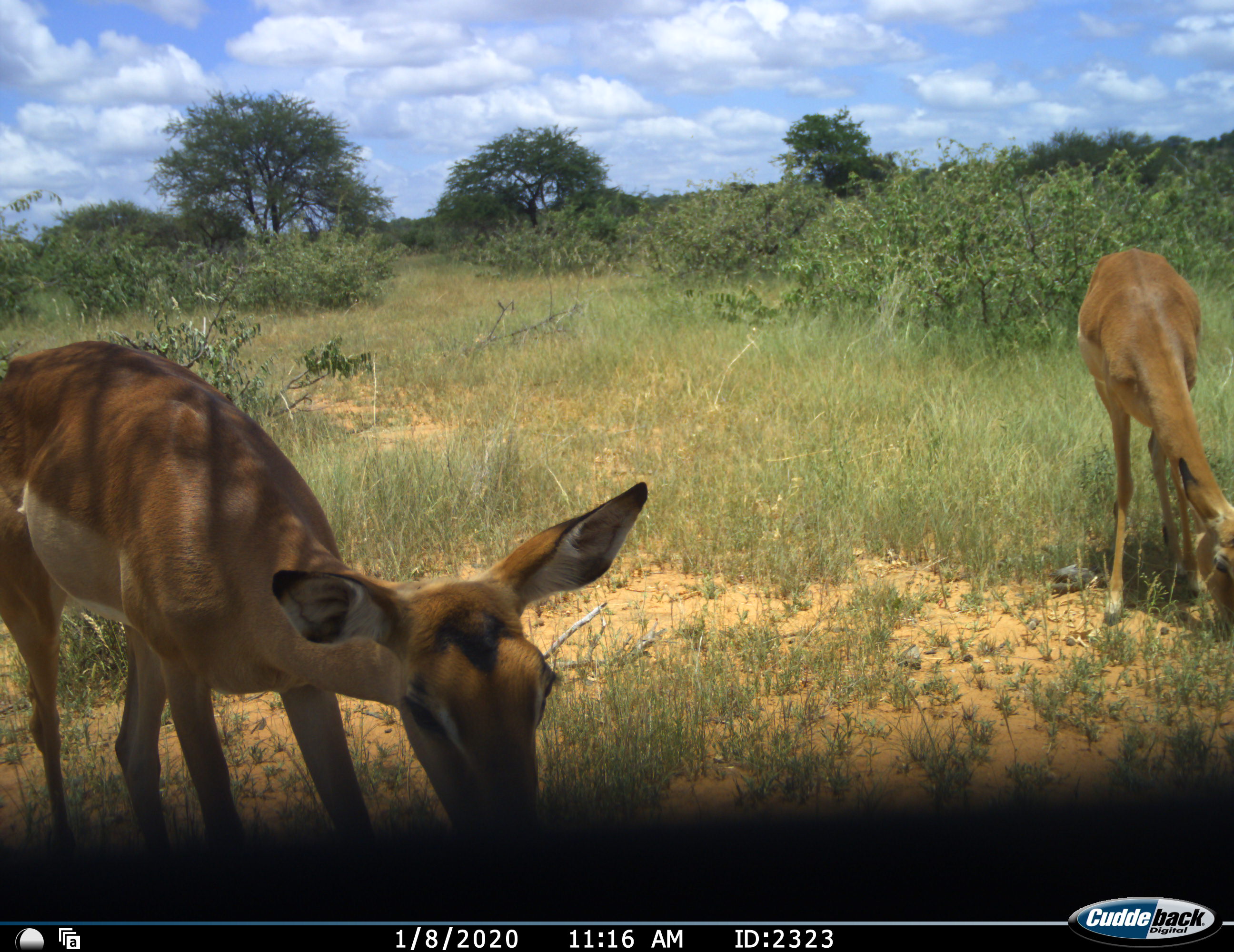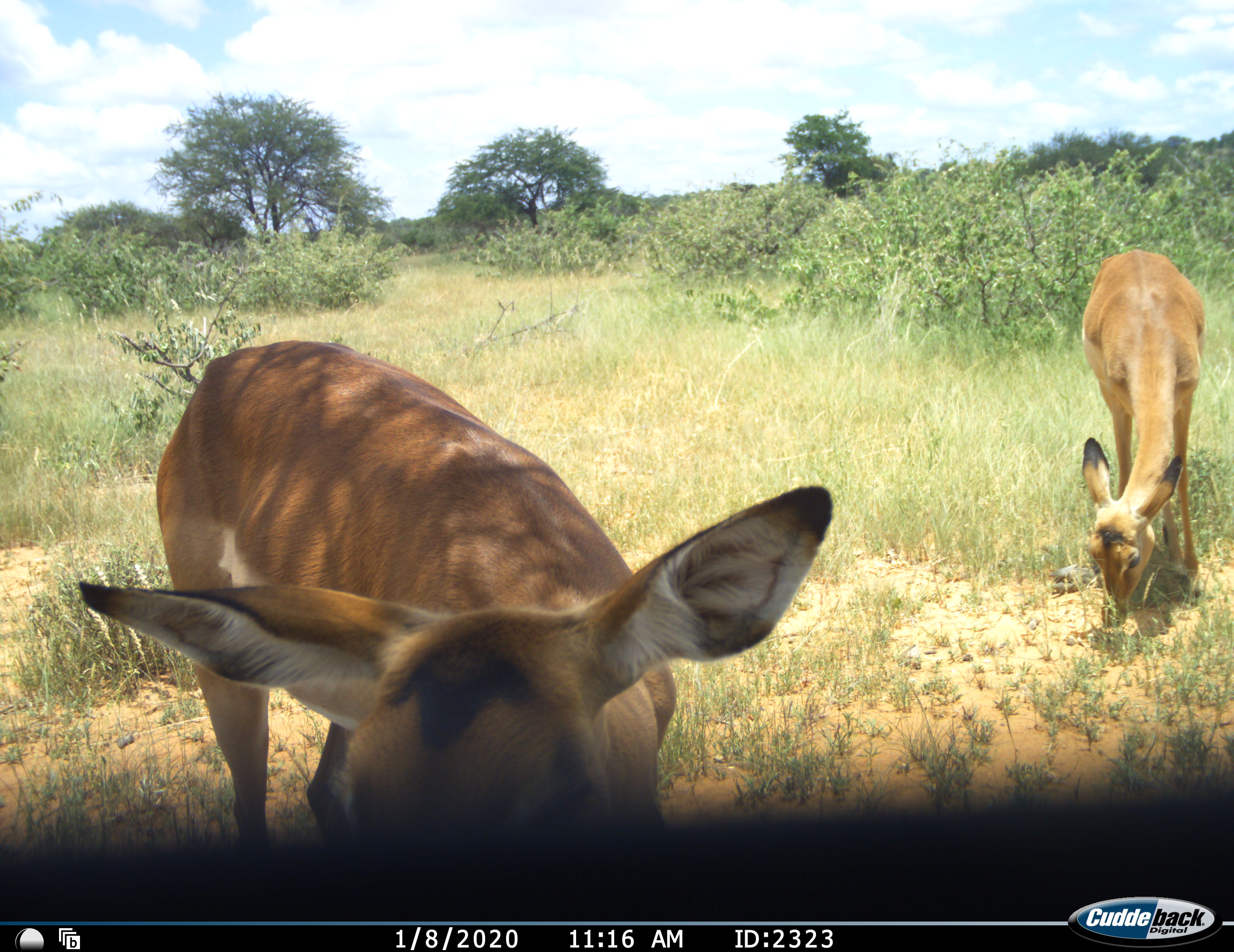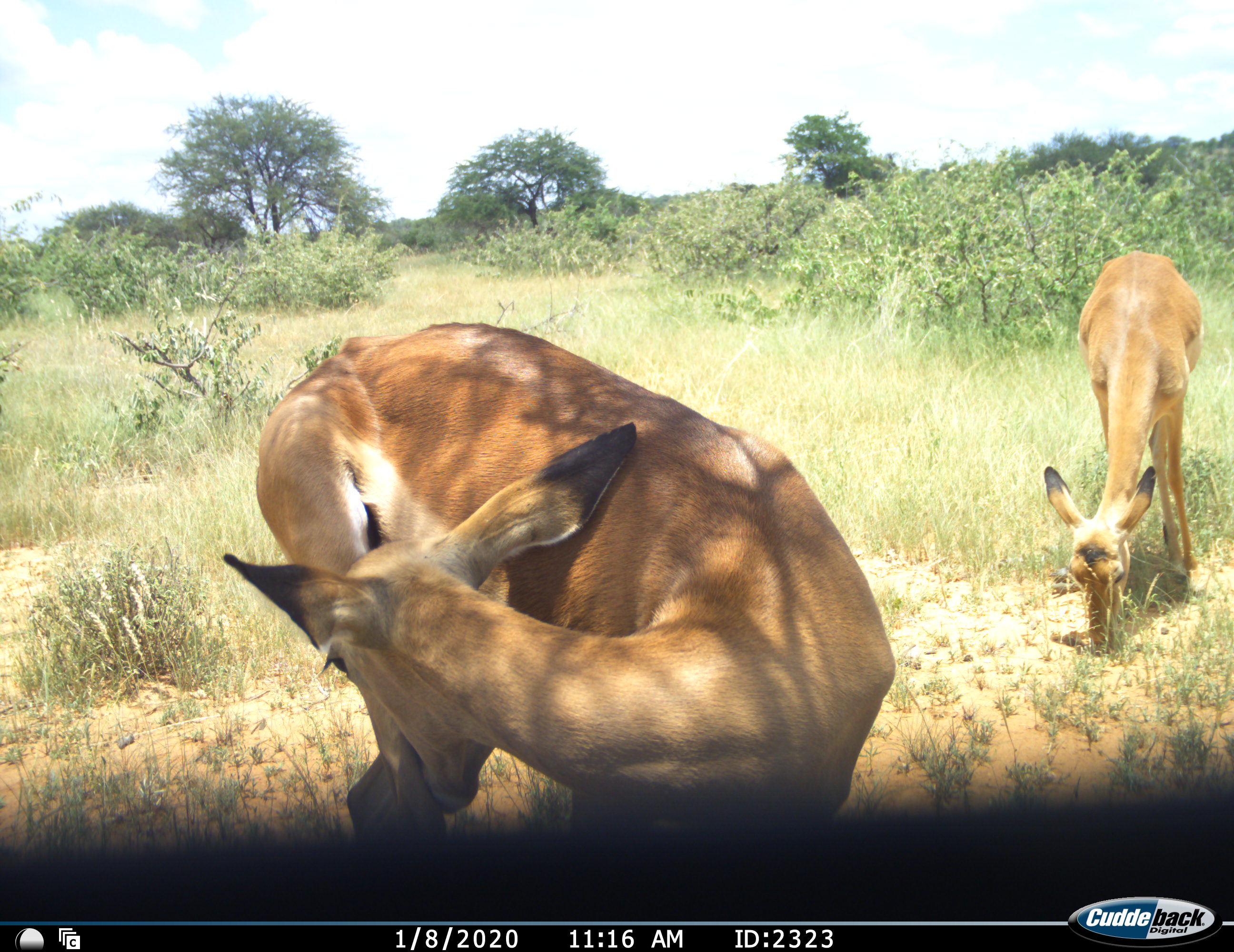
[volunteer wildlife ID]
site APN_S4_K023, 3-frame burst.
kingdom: Animalia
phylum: Chordata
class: Mammalia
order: Artiodactyla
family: Bovidae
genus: Aepyceros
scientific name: Aepyceros melampus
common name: impala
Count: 2.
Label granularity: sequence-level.